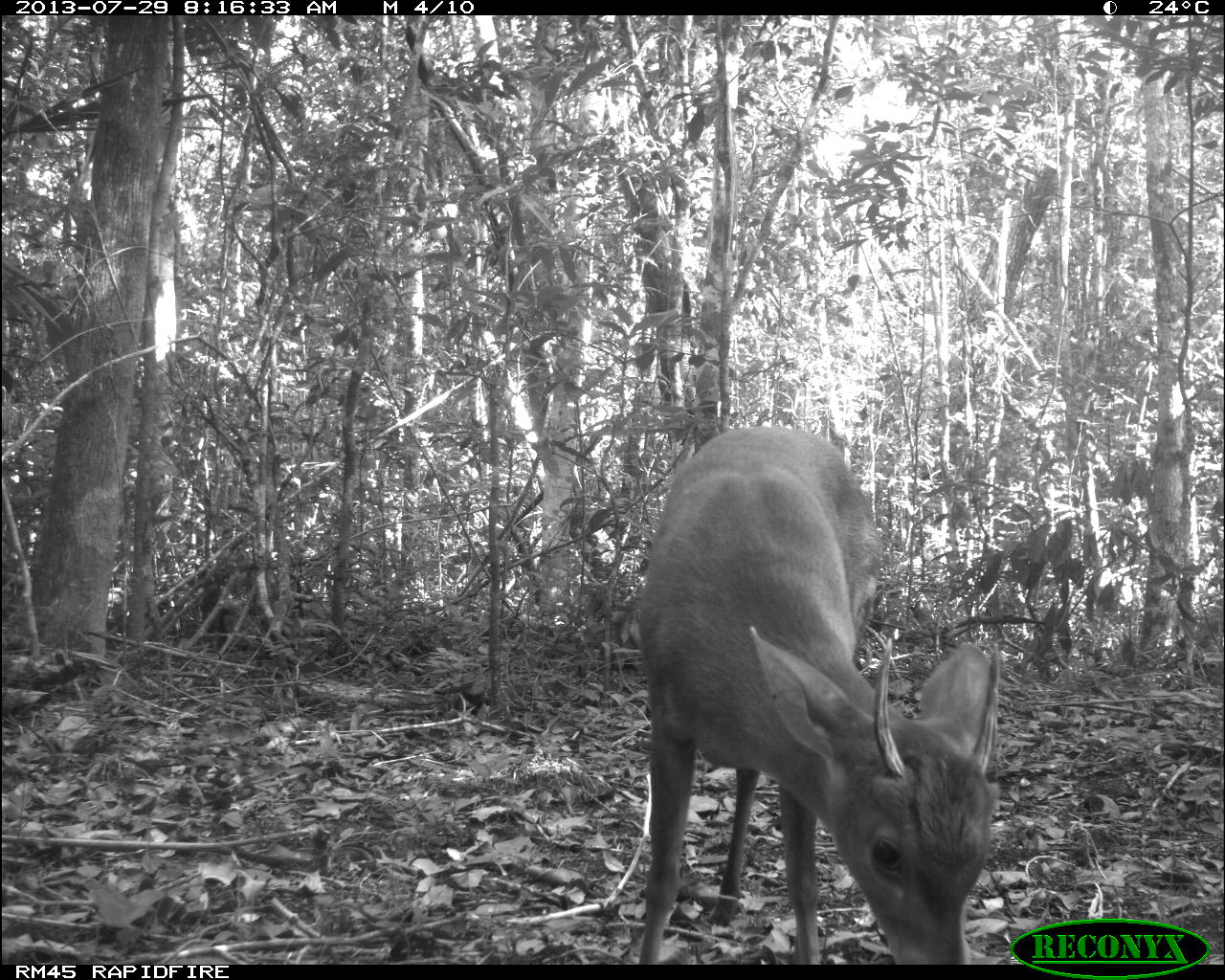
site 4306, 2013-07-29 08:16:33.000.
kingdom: Animalia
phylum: Chordata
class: Mammalia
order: Artiodactyla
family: Cervidae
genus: Mazama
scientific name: Mazama temama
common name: central american red brocket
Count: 1.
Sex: male.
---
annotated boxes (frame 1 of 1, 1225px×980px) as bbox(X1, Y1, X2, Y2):
mazama temama: bbox(634, 424, 1001, 964)